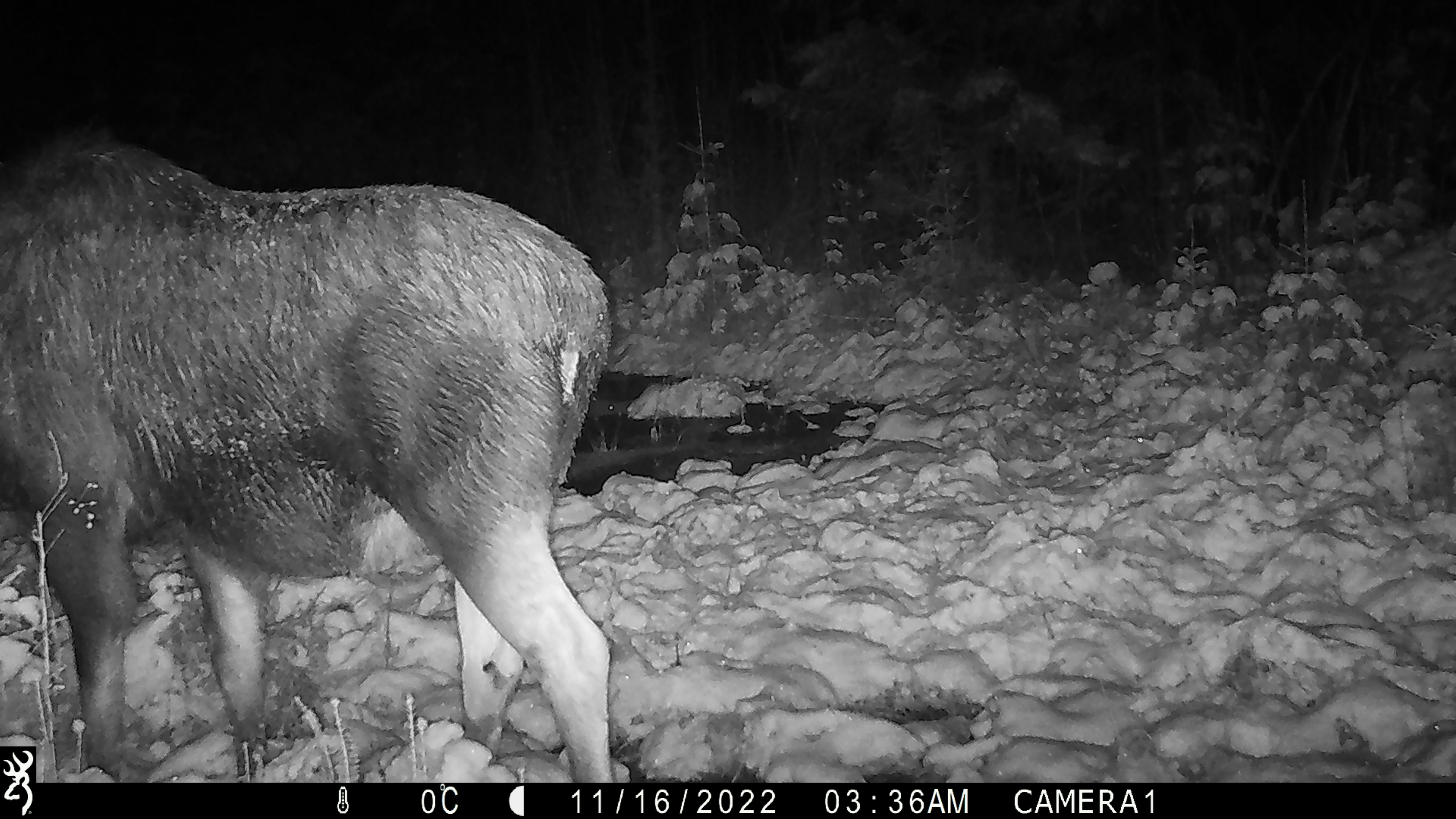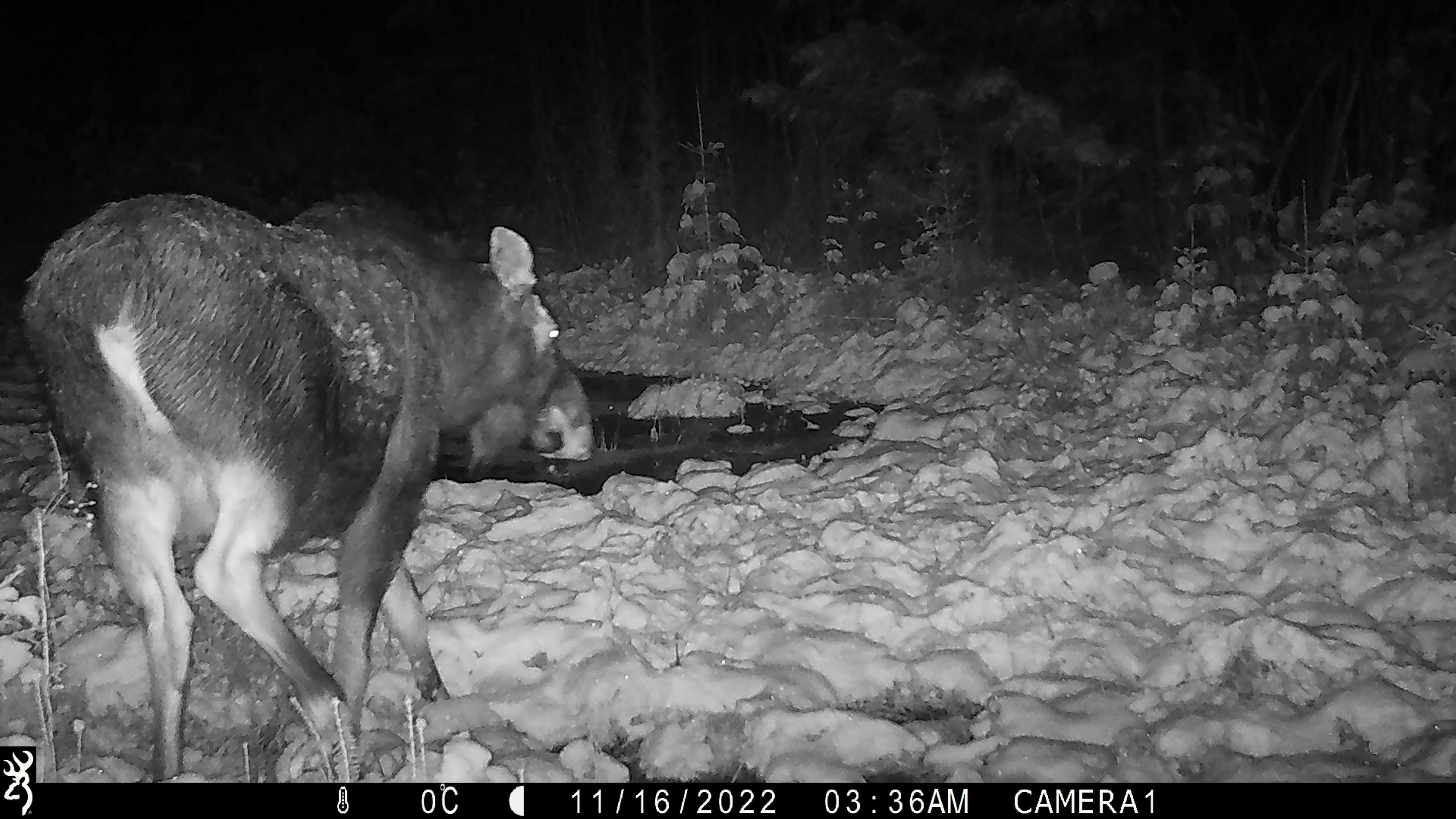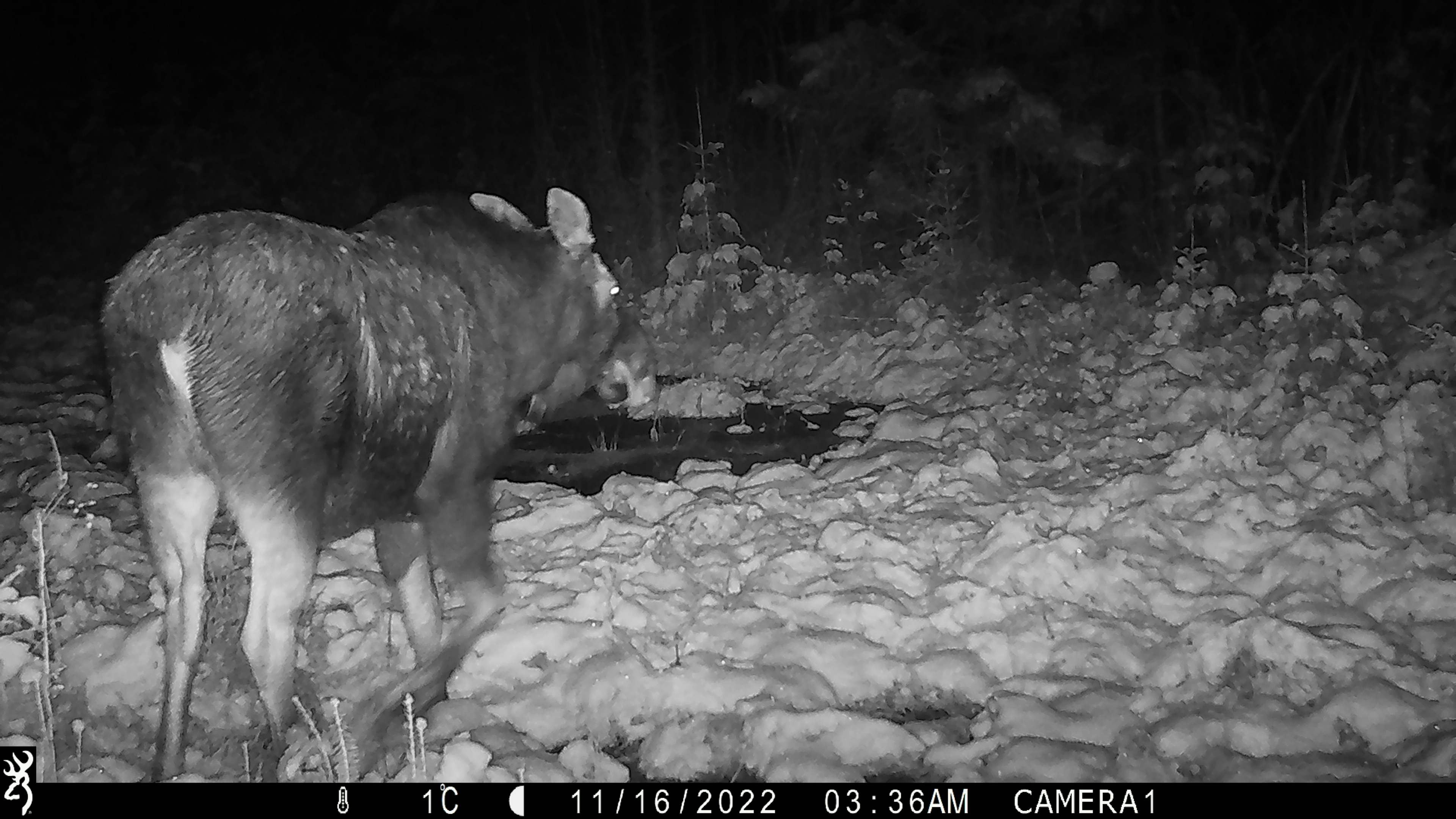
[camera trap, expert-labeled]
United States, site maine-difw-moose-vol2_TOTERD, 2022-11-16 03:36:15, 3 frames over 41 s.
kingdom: Animalia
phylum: Chordata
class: Mammalia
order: Artiodactyla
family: Cervidae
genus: Alces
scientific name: Alces alces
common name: moose